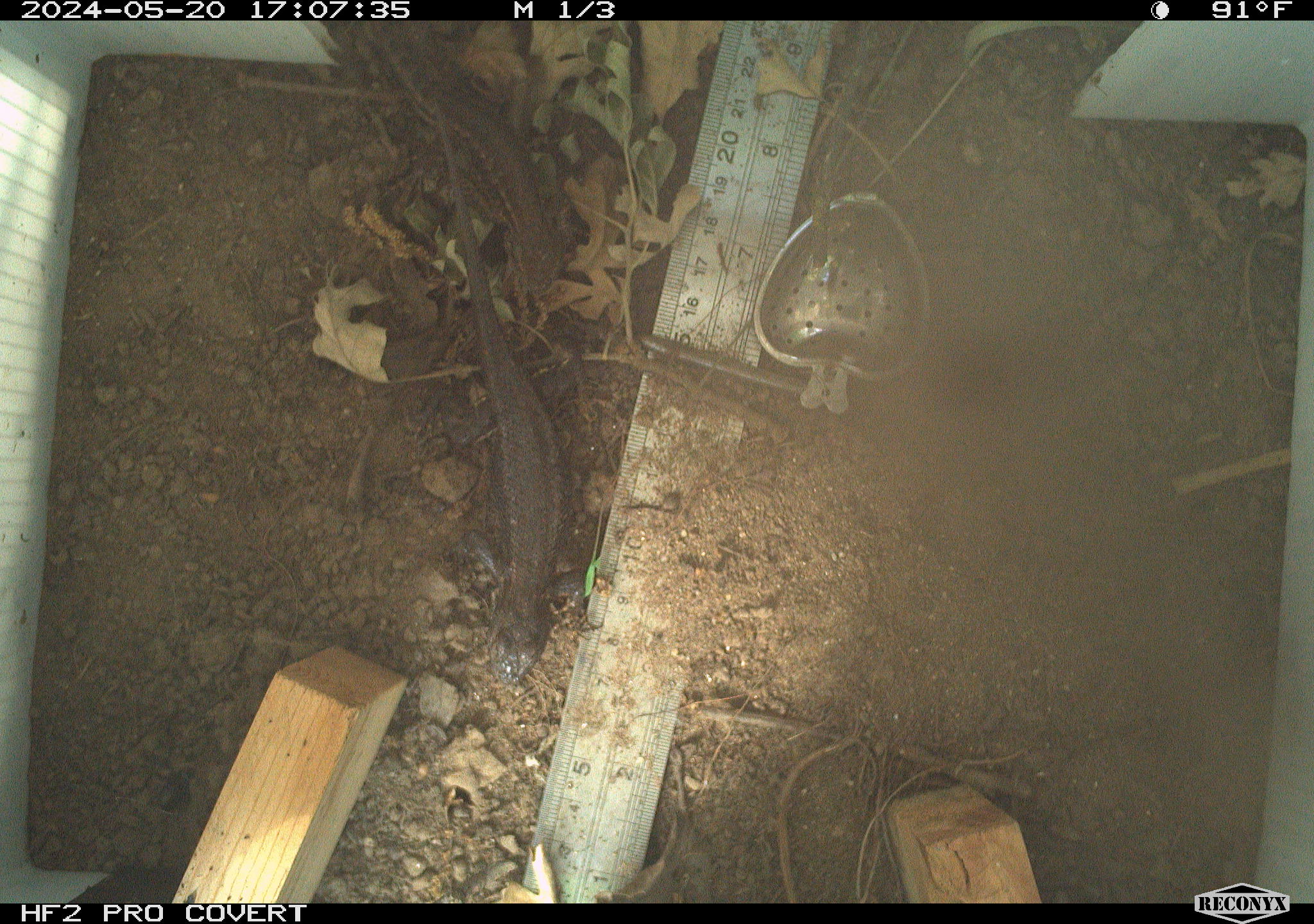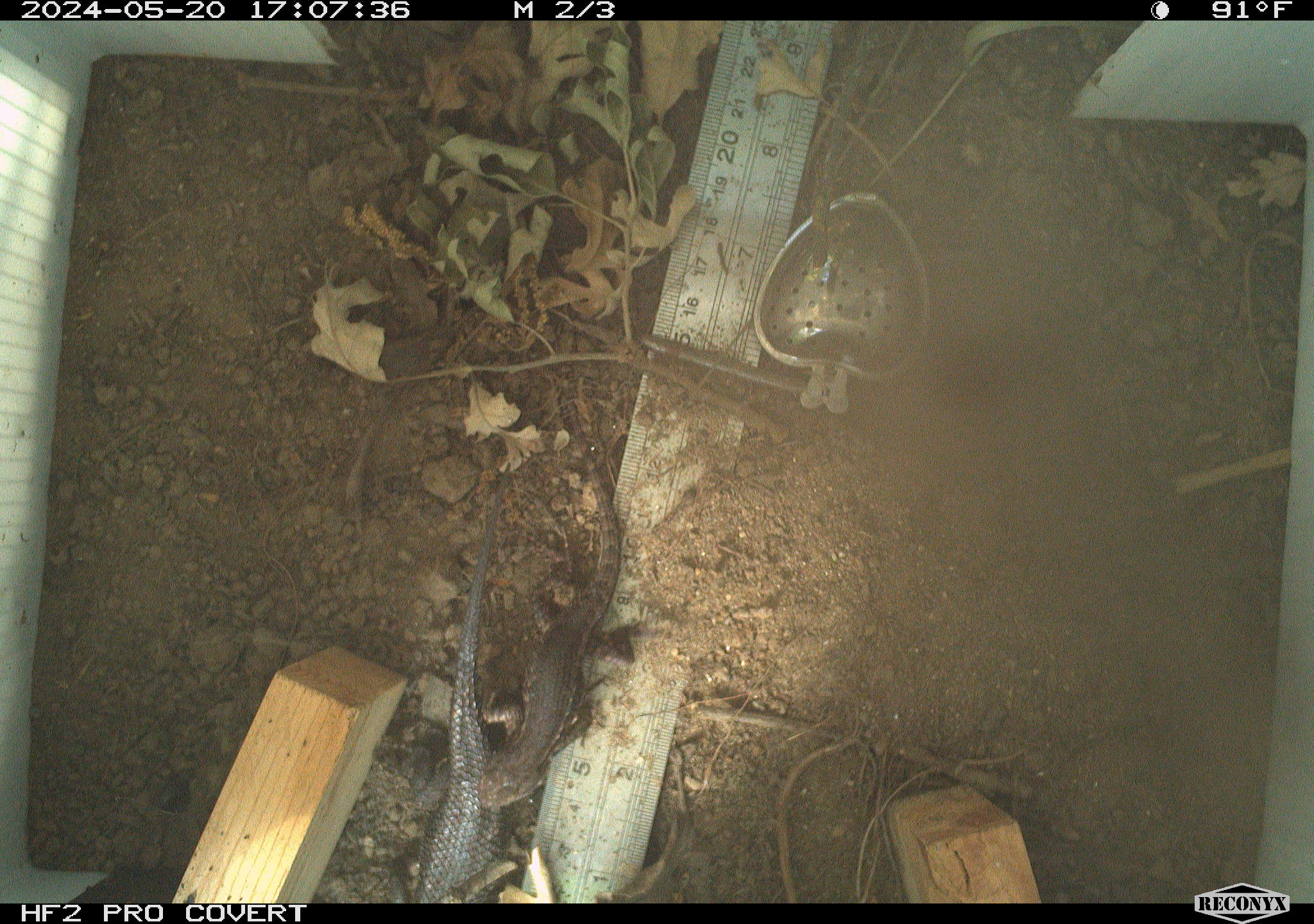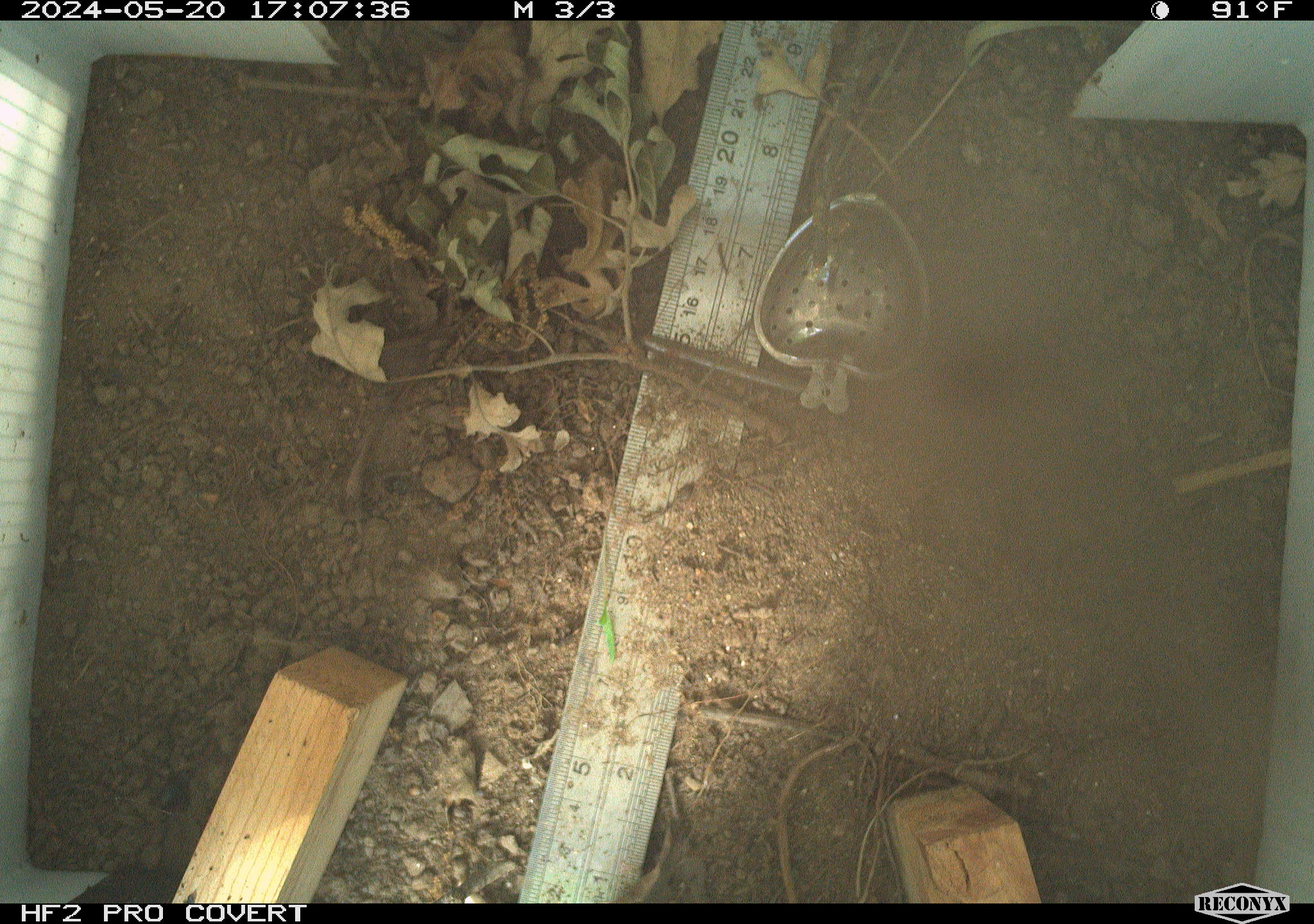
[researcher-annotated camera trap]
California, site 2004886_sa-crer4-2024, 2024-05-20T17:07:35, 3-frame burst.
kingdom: Animalia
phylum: Chordata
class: Reptilia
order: Squamata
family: Phrynosomatidae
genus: Sceloporus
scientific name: Sceloporus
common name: spiny lizards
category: sceloporus species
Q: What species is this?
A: Sceloporus species (spiny lizards) (Sceloporus).